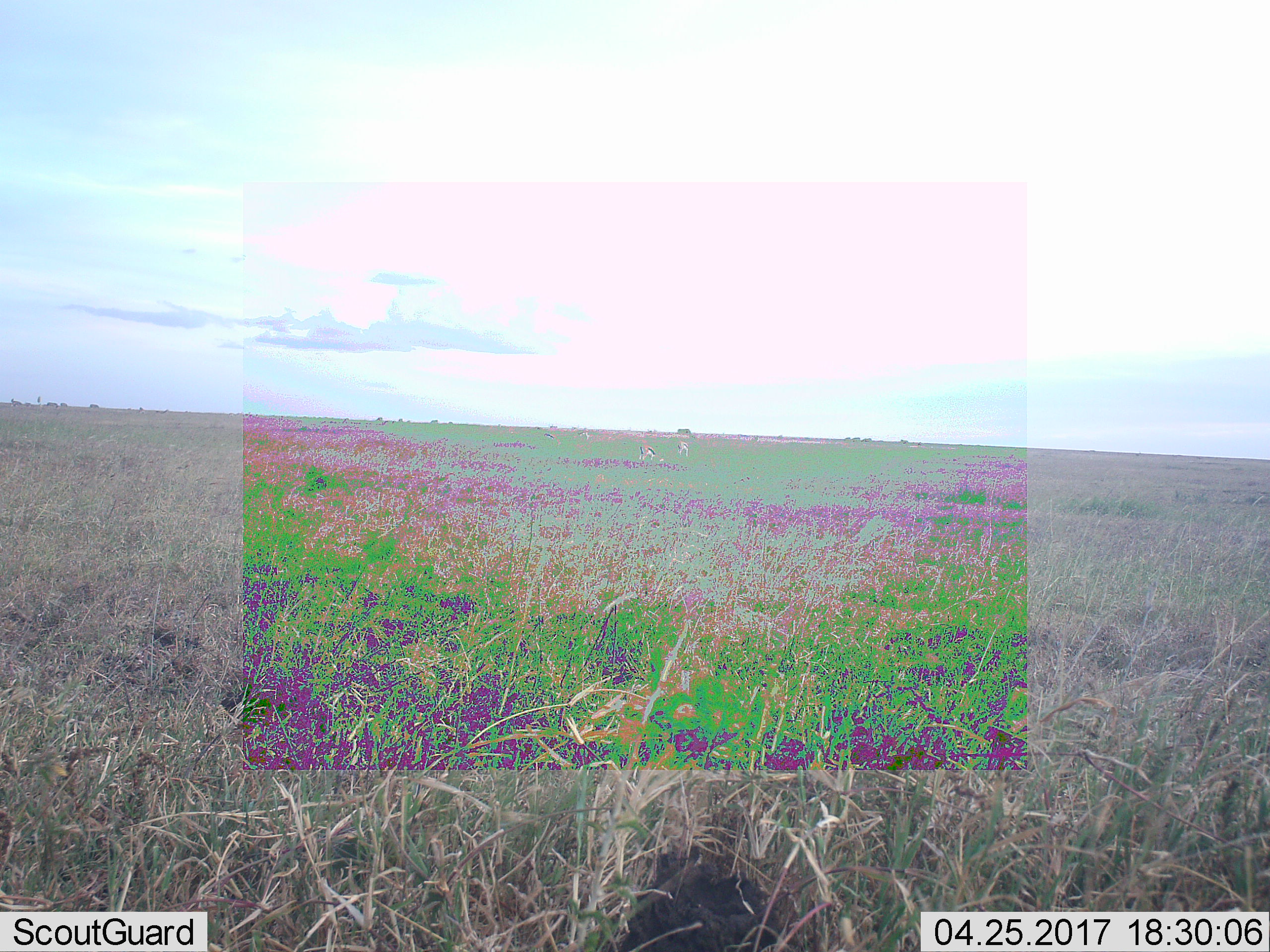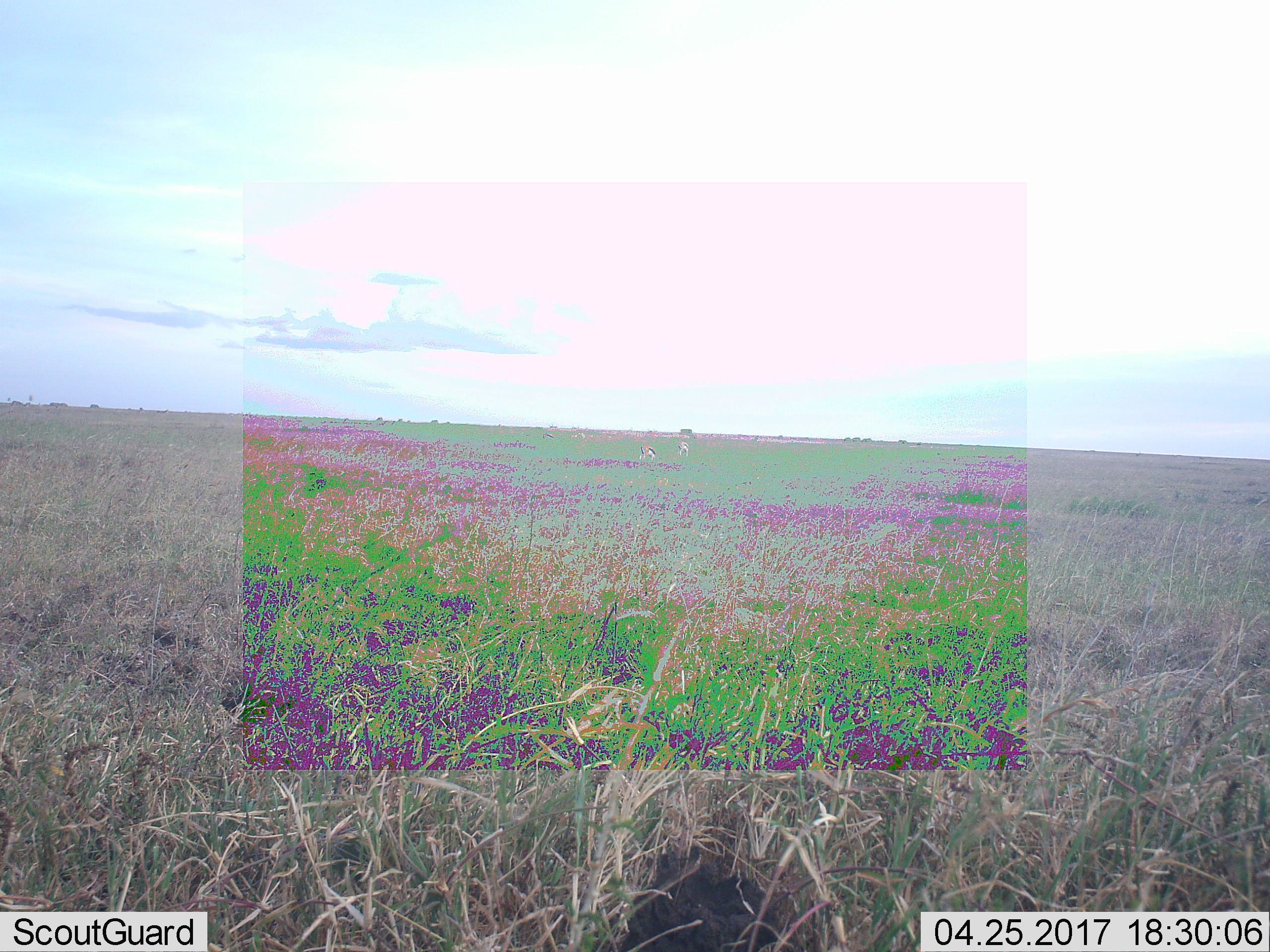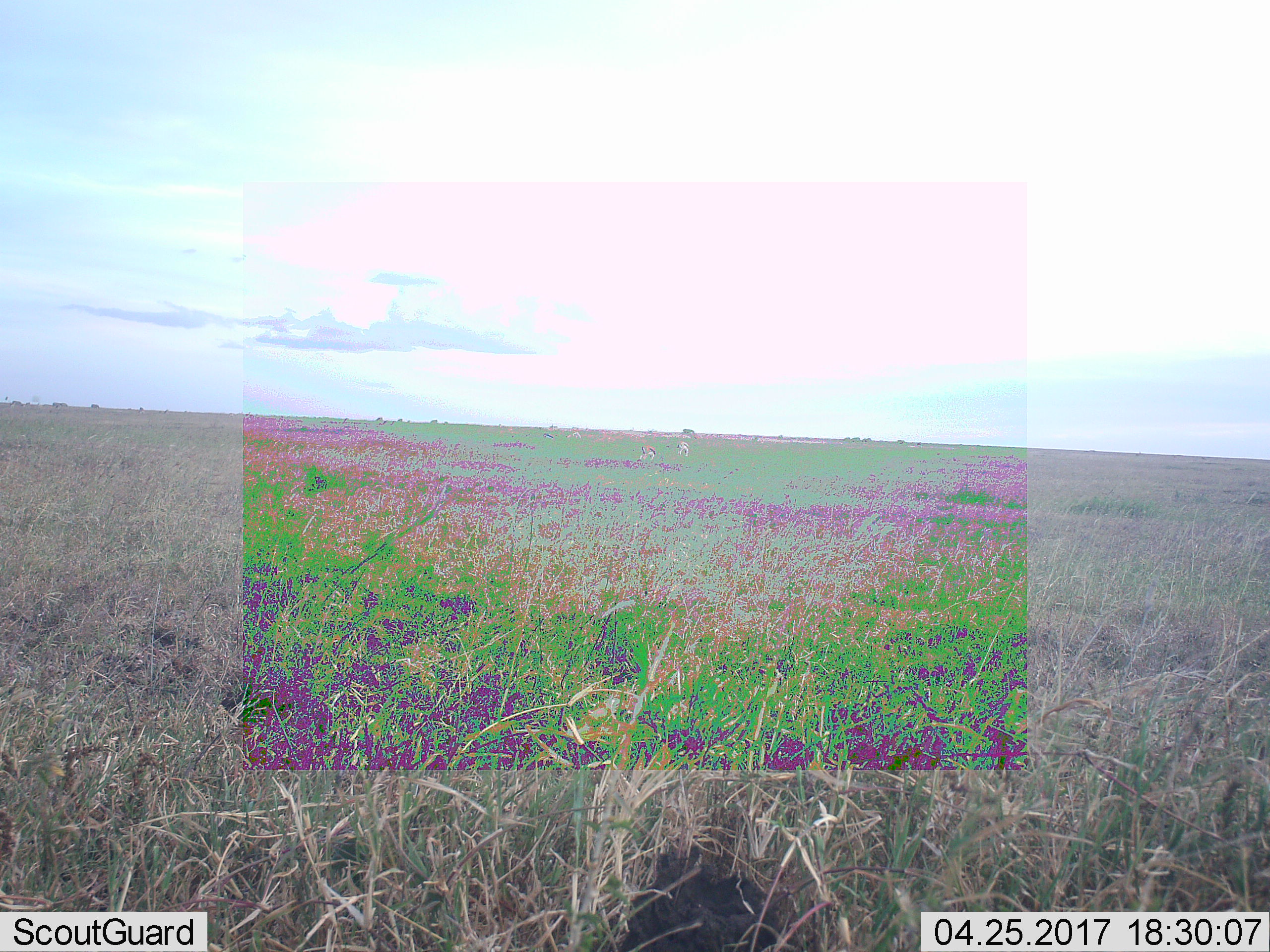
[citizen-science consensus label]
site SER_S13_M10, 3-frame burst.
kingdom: Animalia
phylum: Chordata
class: Mammalia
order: Artiodactyla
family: Bovidae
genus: Eudorcas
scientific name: Eudorcas thomsonii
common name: thomson's gazelle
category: gazellethomsons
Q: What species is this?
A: Gazellethomsons (thomson's gazelle) (Eudorcas thomsonii).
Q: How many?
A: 4.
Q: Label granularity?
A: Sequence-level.